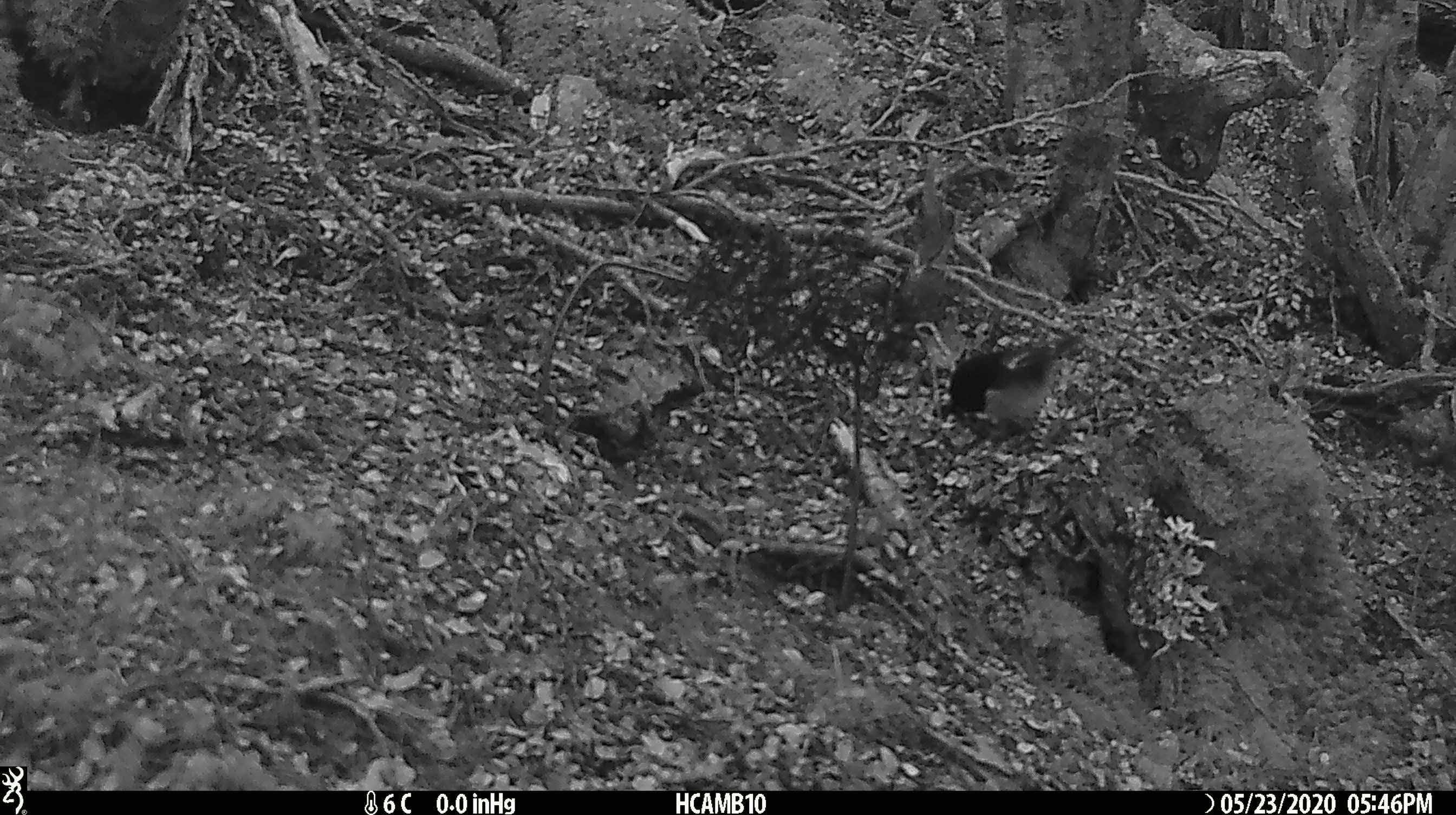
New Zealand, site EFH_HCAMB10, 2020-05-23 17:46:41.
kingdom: Animalia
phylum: Chordata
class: Aves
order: Passeriformes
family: Petroicidae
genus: Petroica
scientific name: Petroica macrocephala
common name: tomtit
Tomtit (Petroica macrocephala).